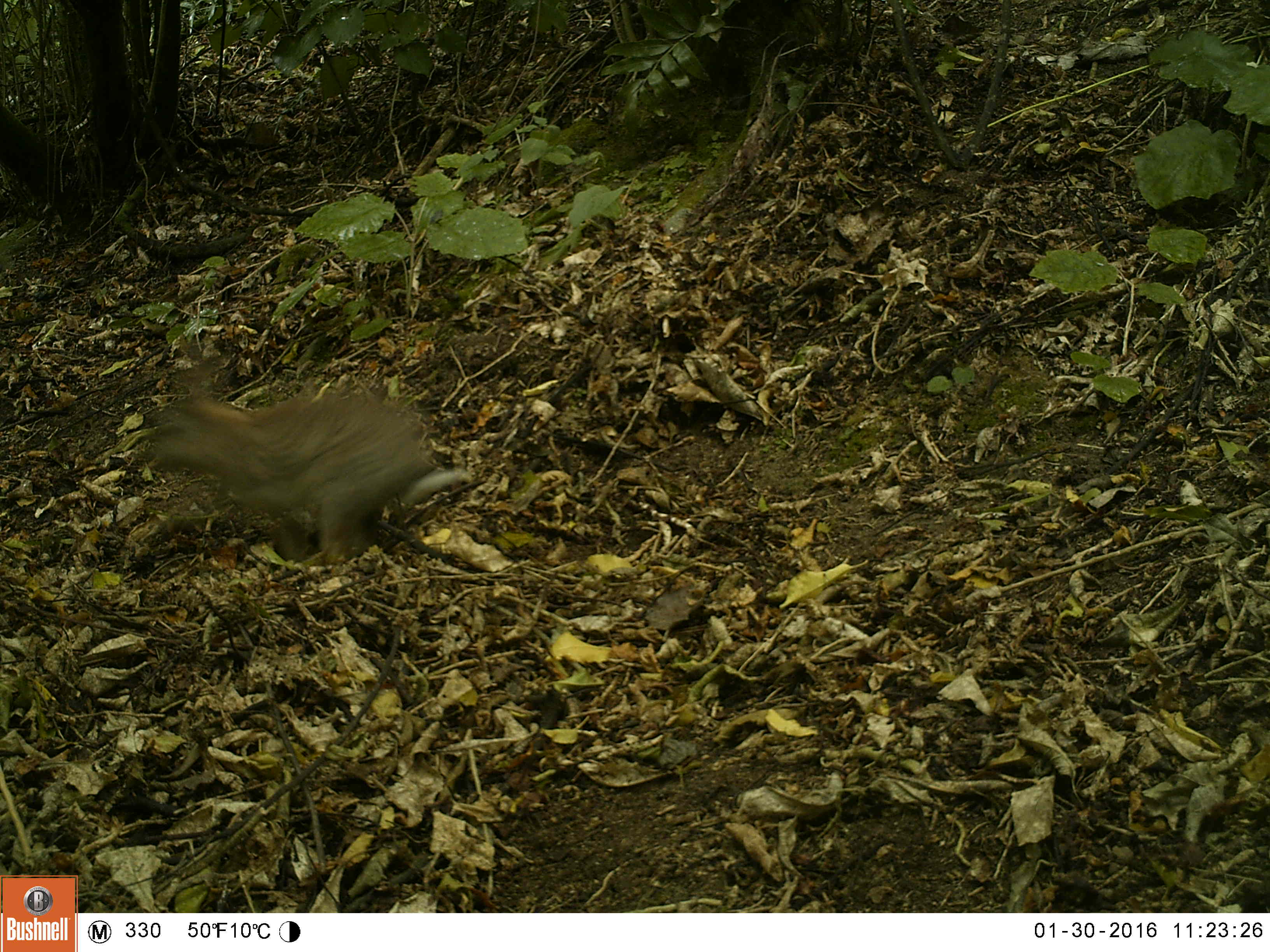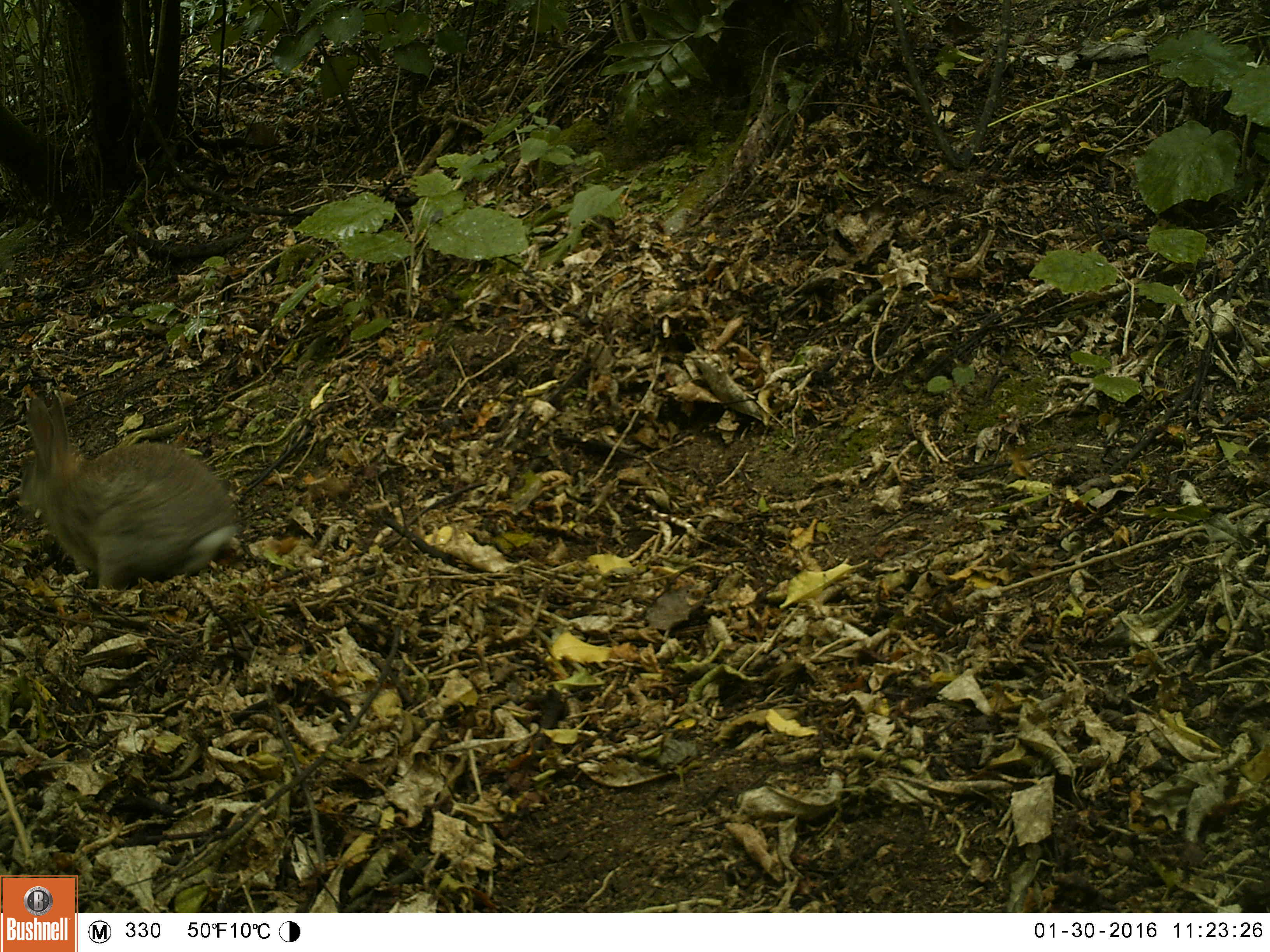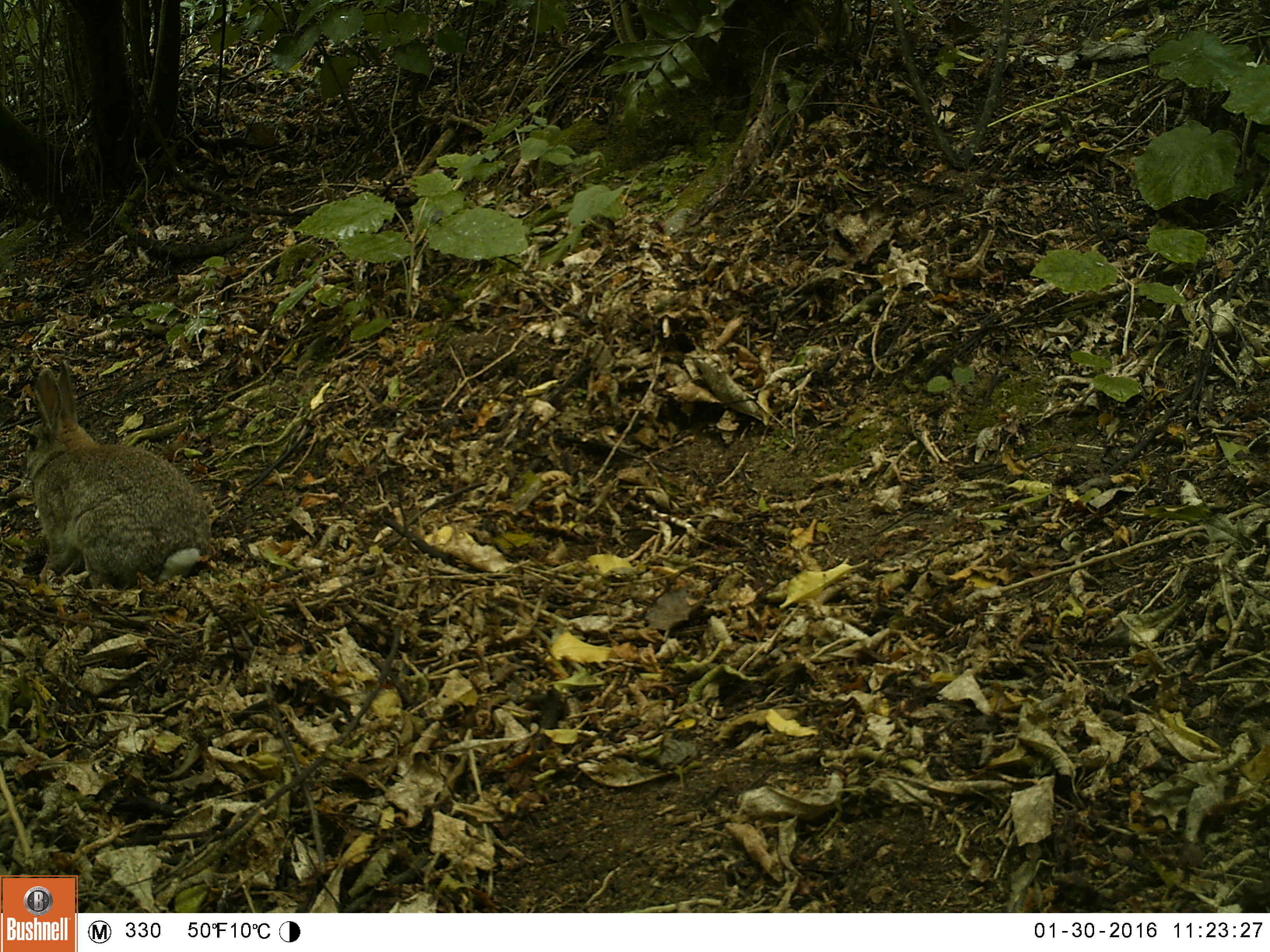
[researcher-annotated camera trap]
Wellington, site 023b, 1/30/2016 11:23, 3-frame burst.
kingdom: Animalia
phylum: Chordata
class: Mammalia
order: Lagomorpha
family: Leporidae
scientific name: Leporidae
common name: rabbit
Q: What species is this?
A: Rabbit (Leporidae).